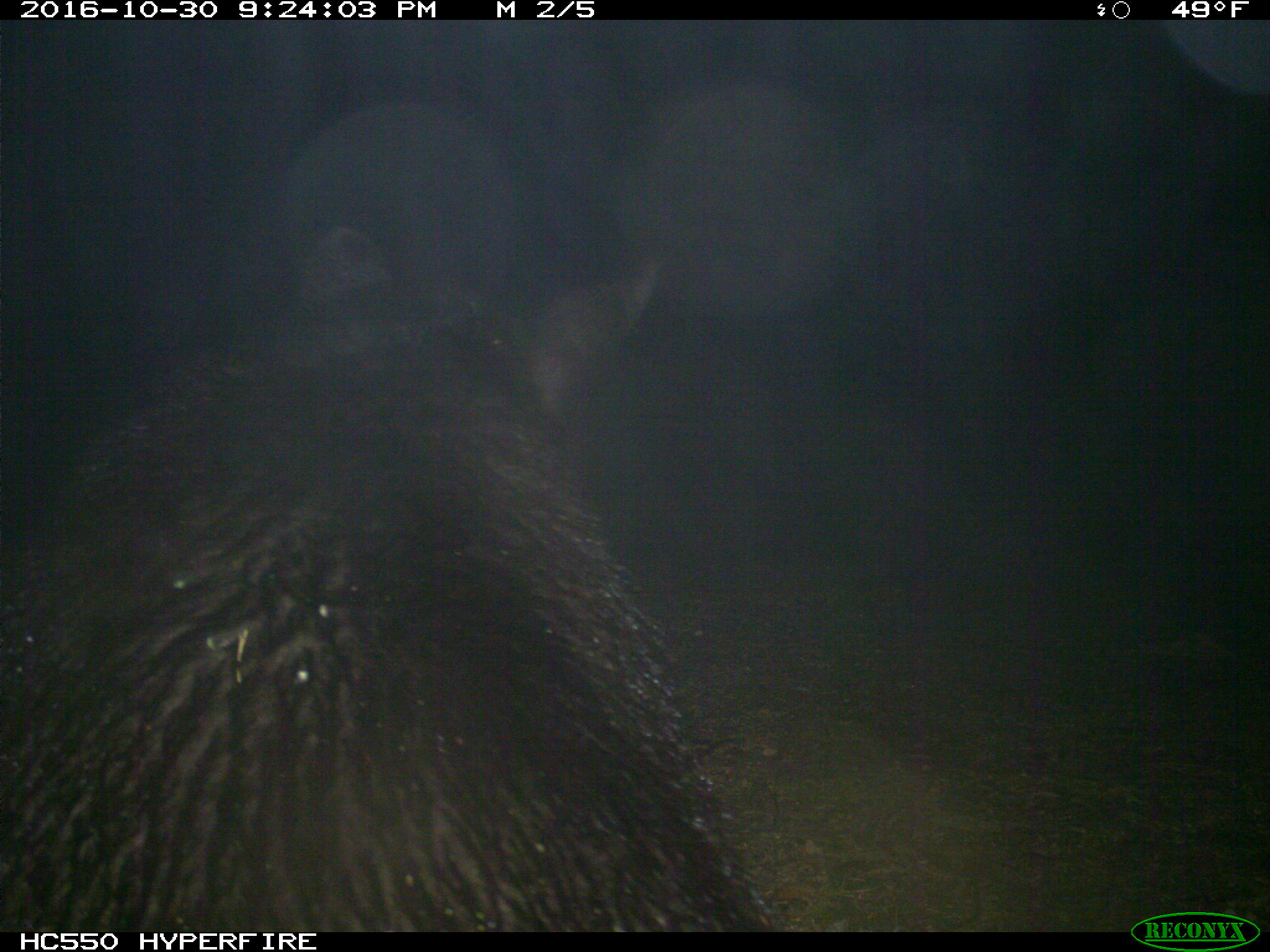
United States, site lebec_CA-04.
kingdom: Animalia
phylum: Chordata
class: Mammalia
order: Carnivora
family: Ursidae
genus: Ursus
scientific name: Ursus americanus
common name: american black bear